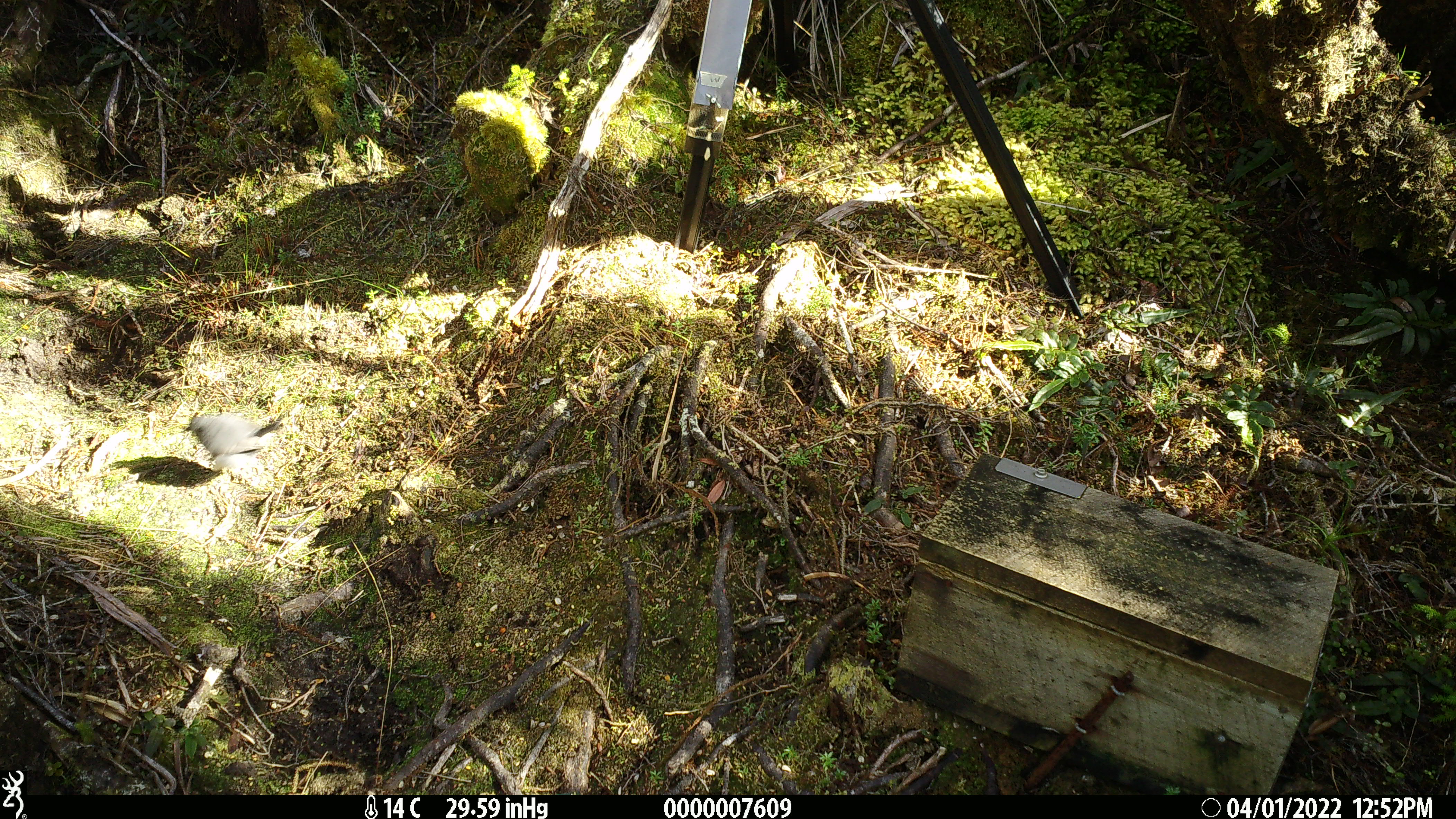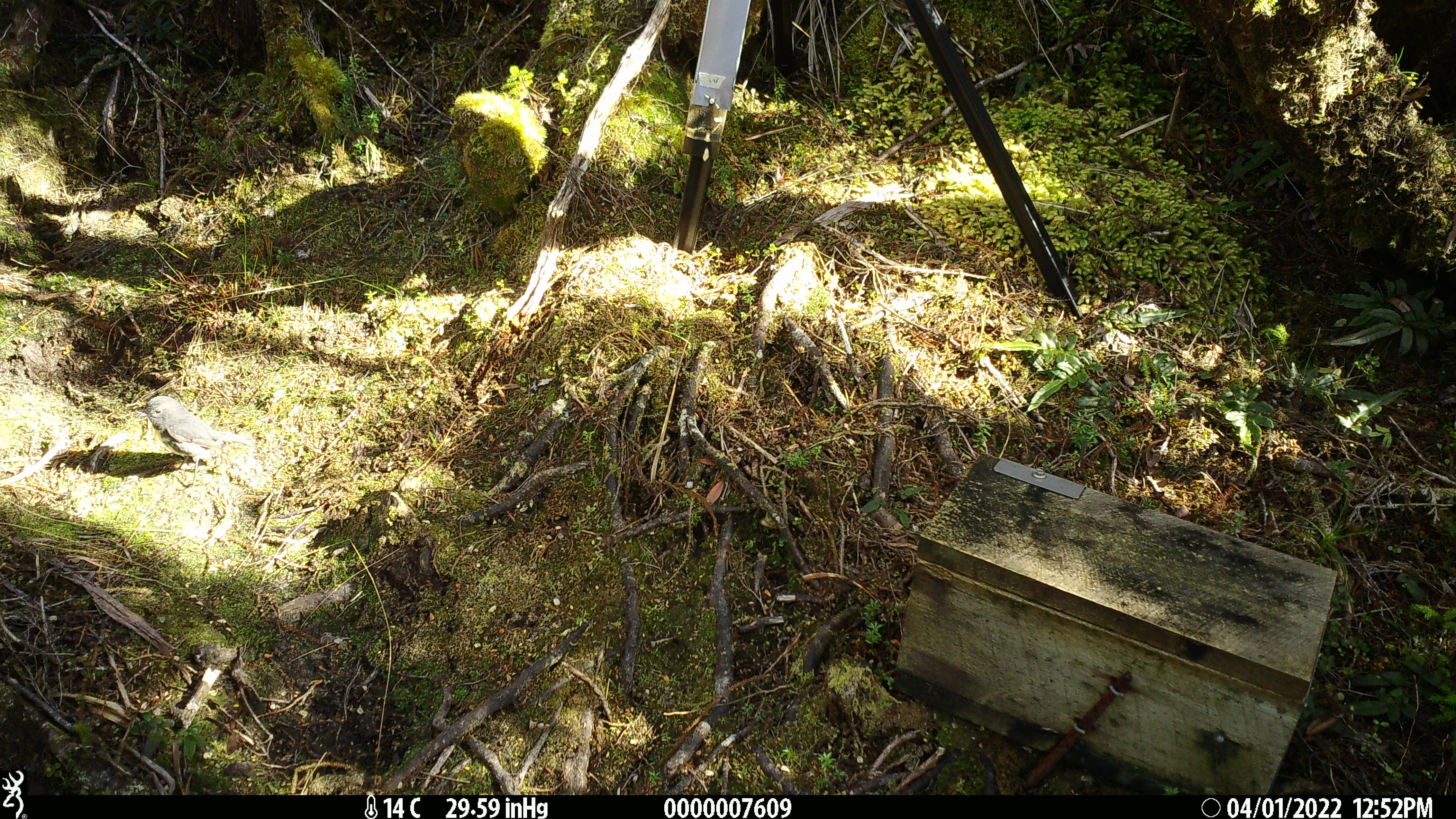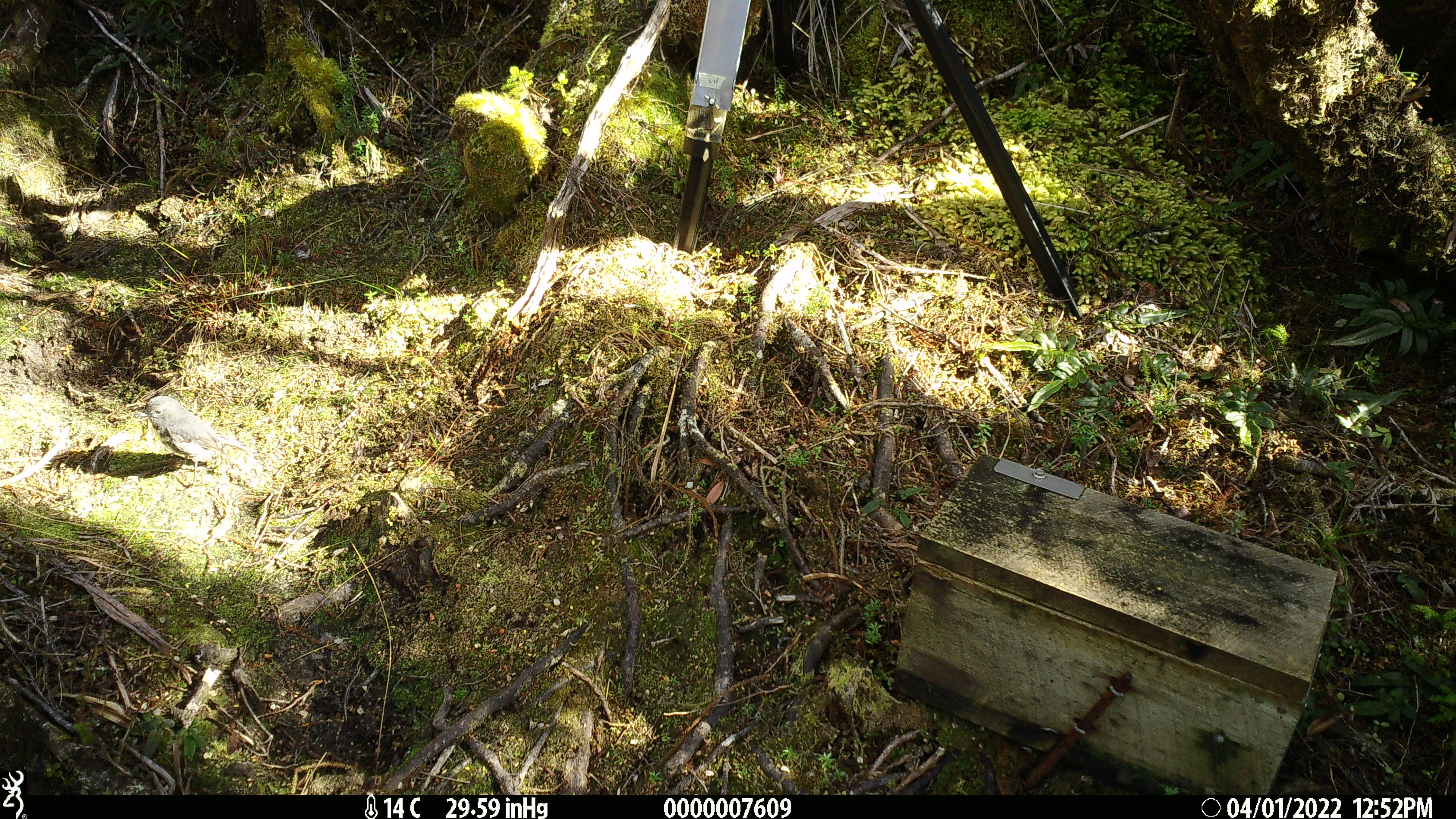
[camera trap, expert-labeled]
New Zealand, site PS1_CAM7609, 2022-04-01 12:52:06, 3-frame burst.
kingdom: Animalia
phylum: Chordata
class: Aves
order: Passeriformes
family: Petroicidae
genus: Petroica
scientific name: Petroica australis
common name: new zealand robin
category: robin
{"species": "robin (new zealand robin) (Petroica australis)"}